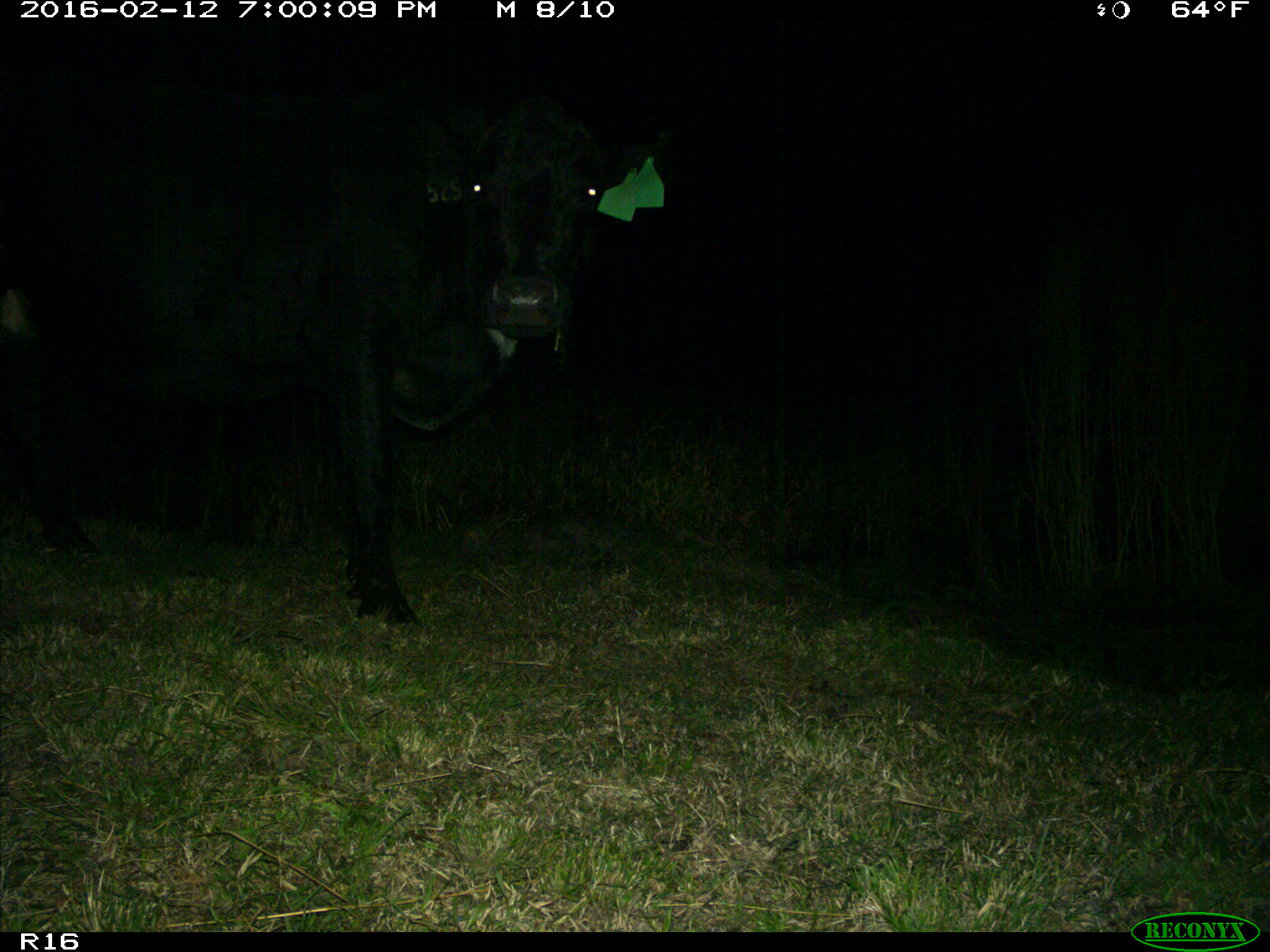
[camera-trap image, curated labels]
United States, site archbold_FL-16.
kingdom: Animalia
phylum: Chordata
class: Mammalia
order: Artiodactyla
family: Bovidae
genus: Bos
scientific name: Bos taurus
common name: domestic cow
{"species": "Bos taurus (domestic cow)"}